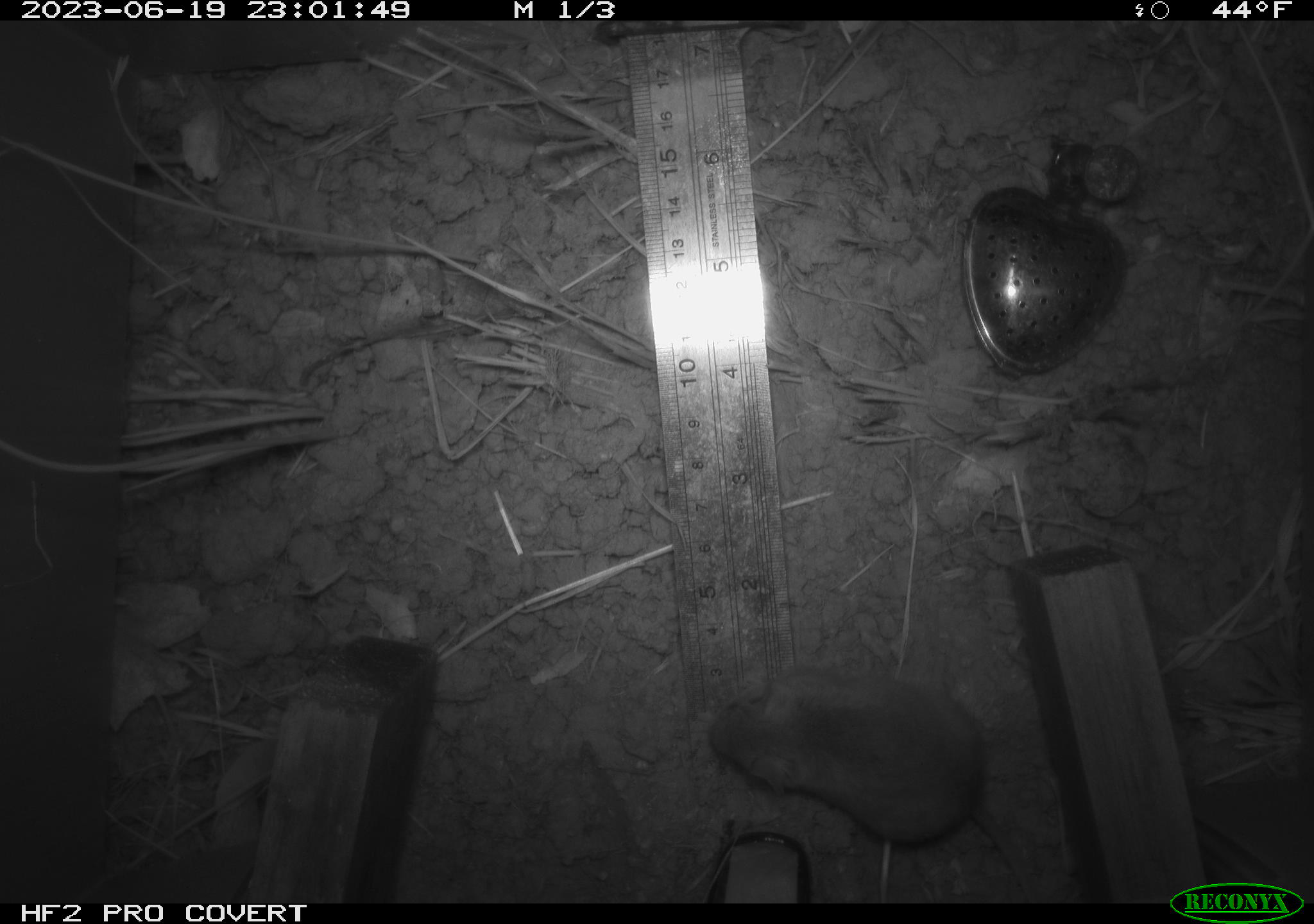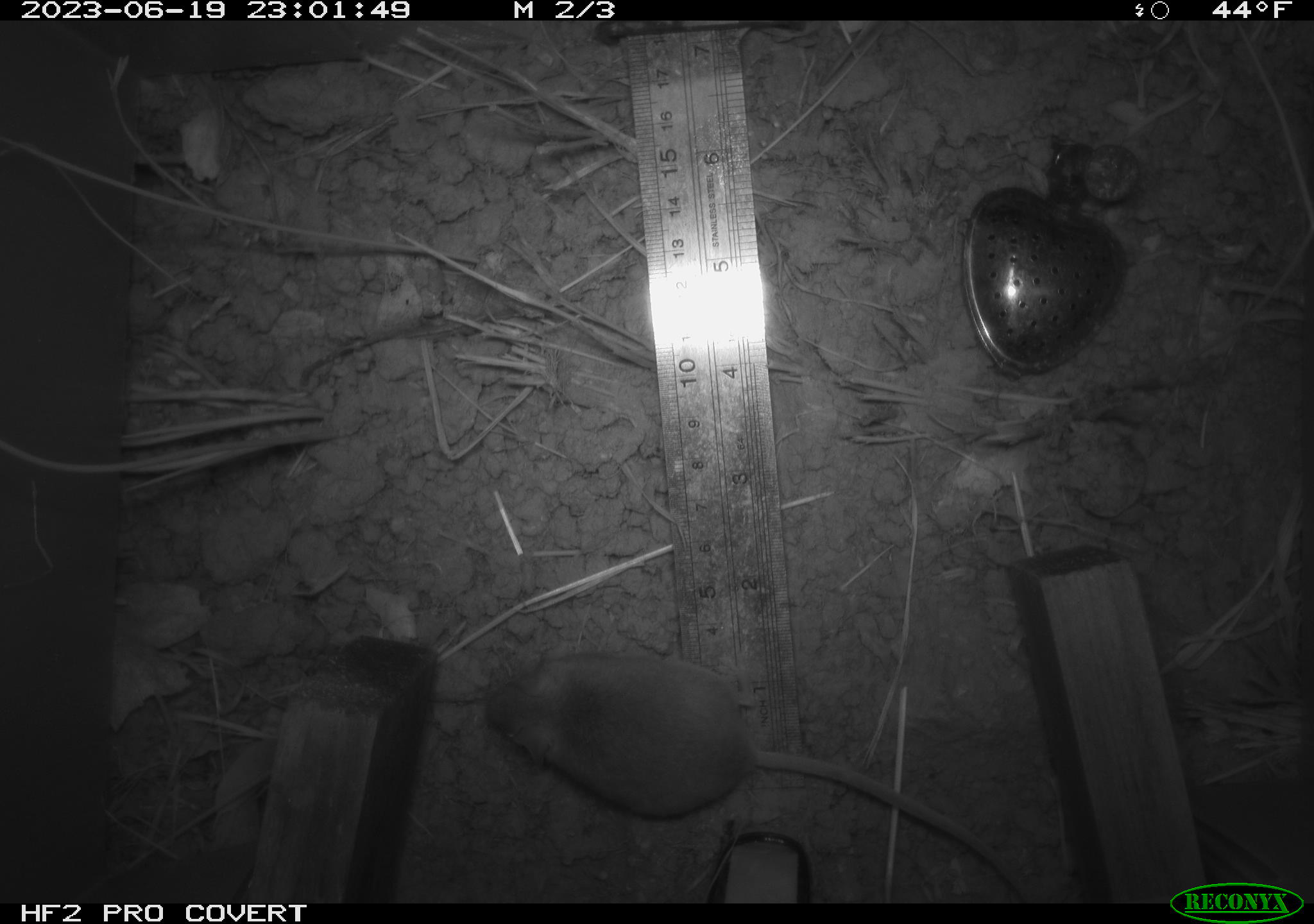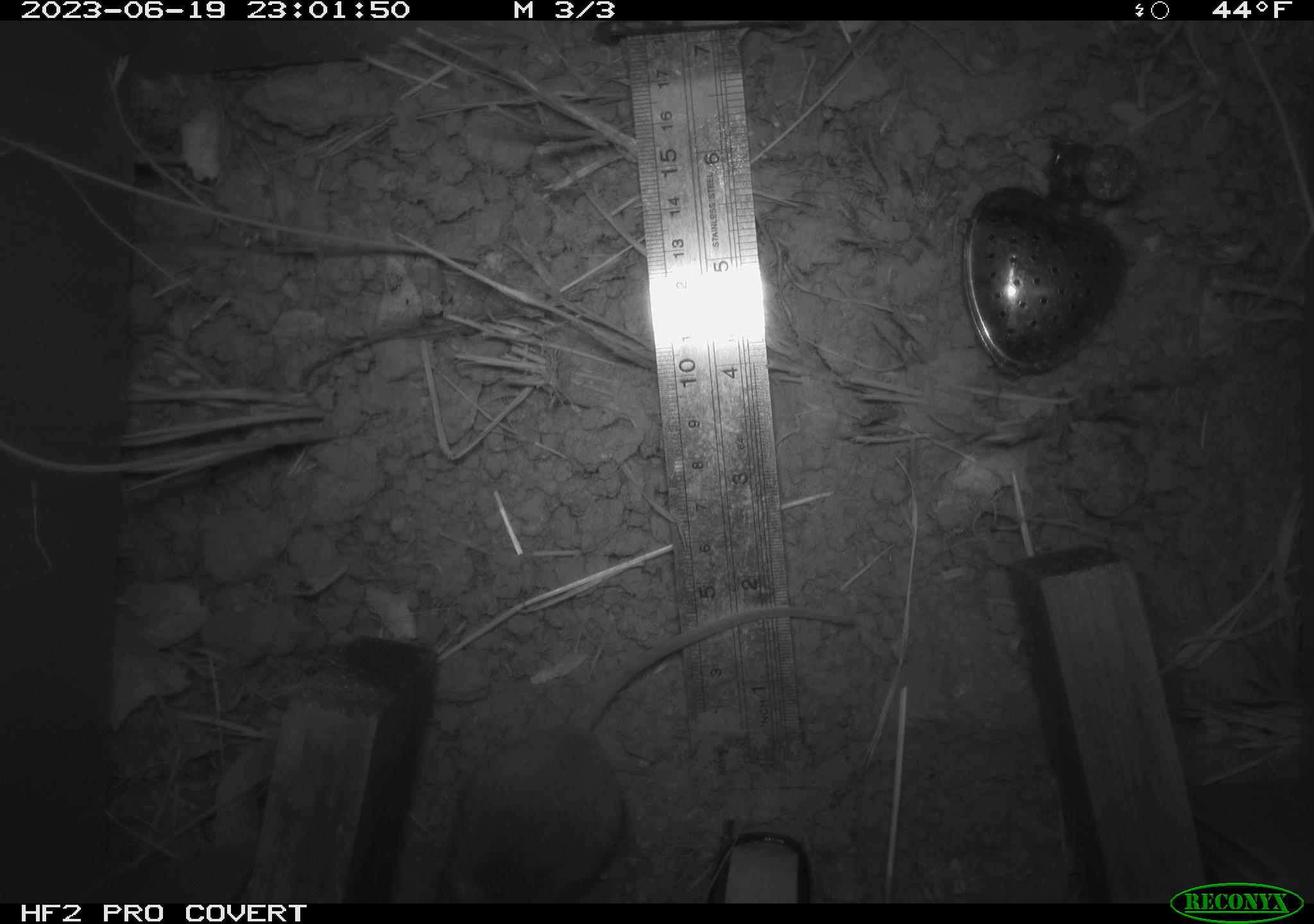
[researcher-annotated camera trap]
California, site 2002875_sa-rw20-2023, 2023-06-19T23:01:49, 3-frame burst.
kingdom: Animalia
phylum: Chordata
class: Mammalia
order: Rodentia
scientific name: Rodentia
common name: mouse species